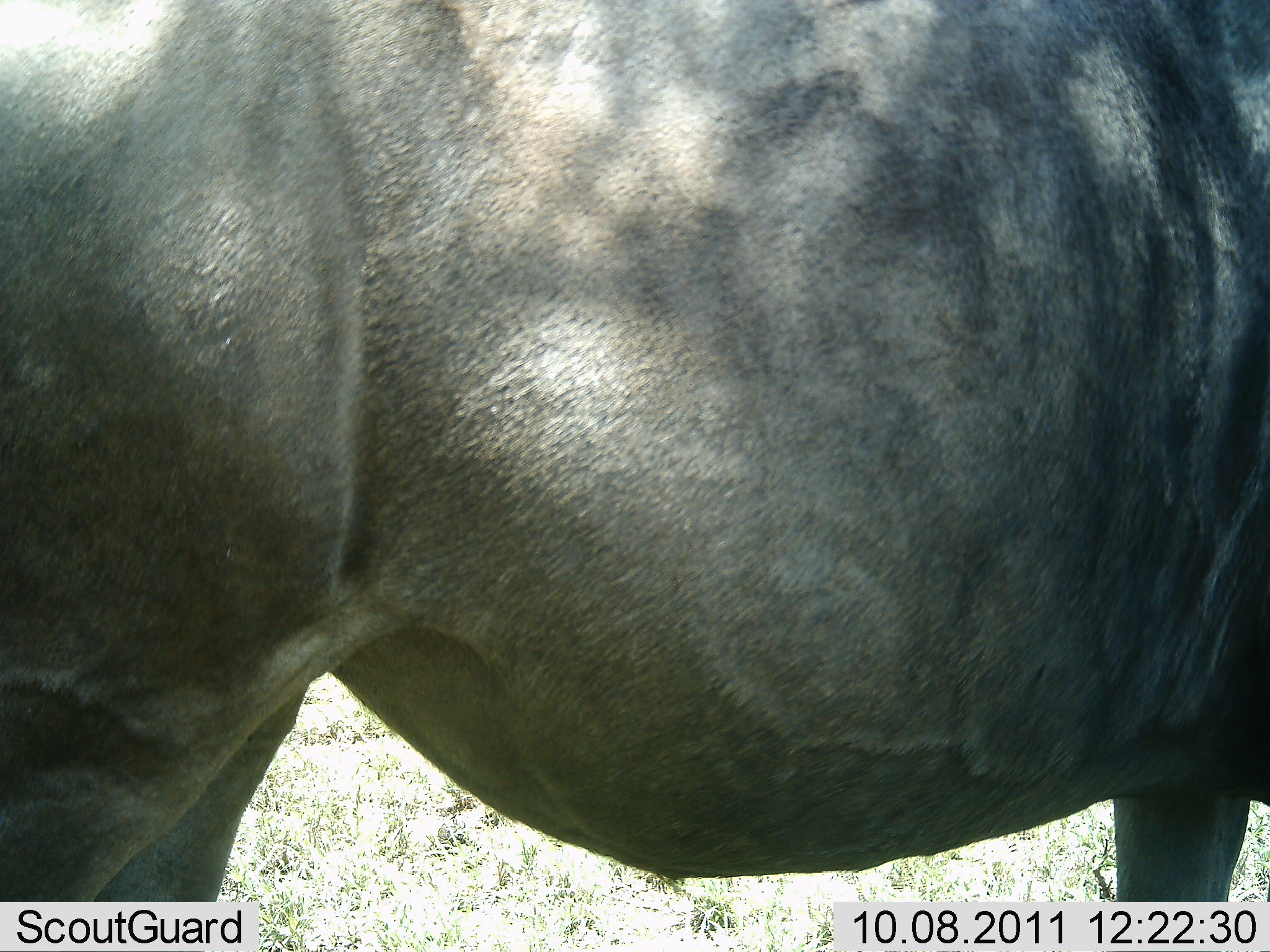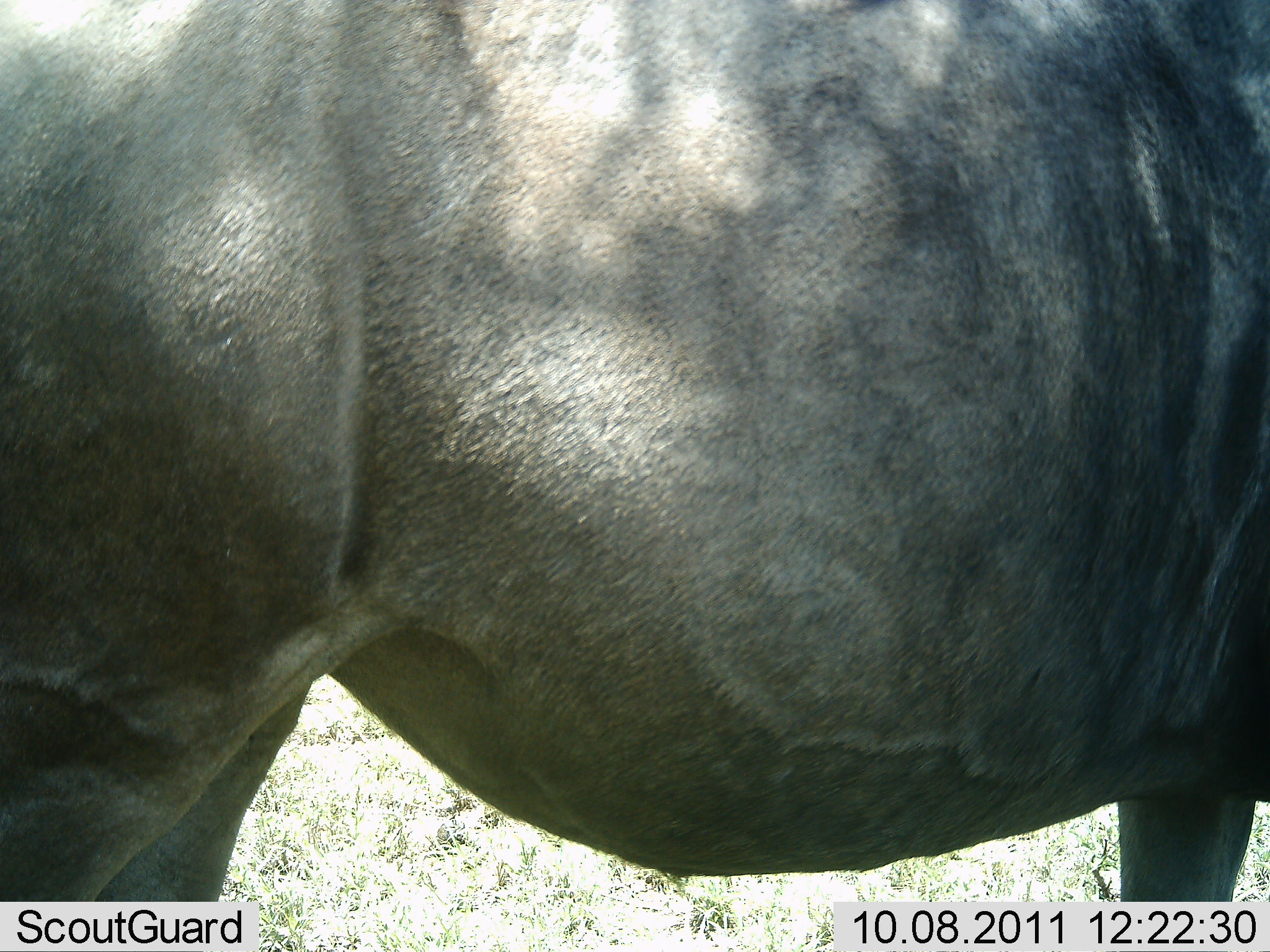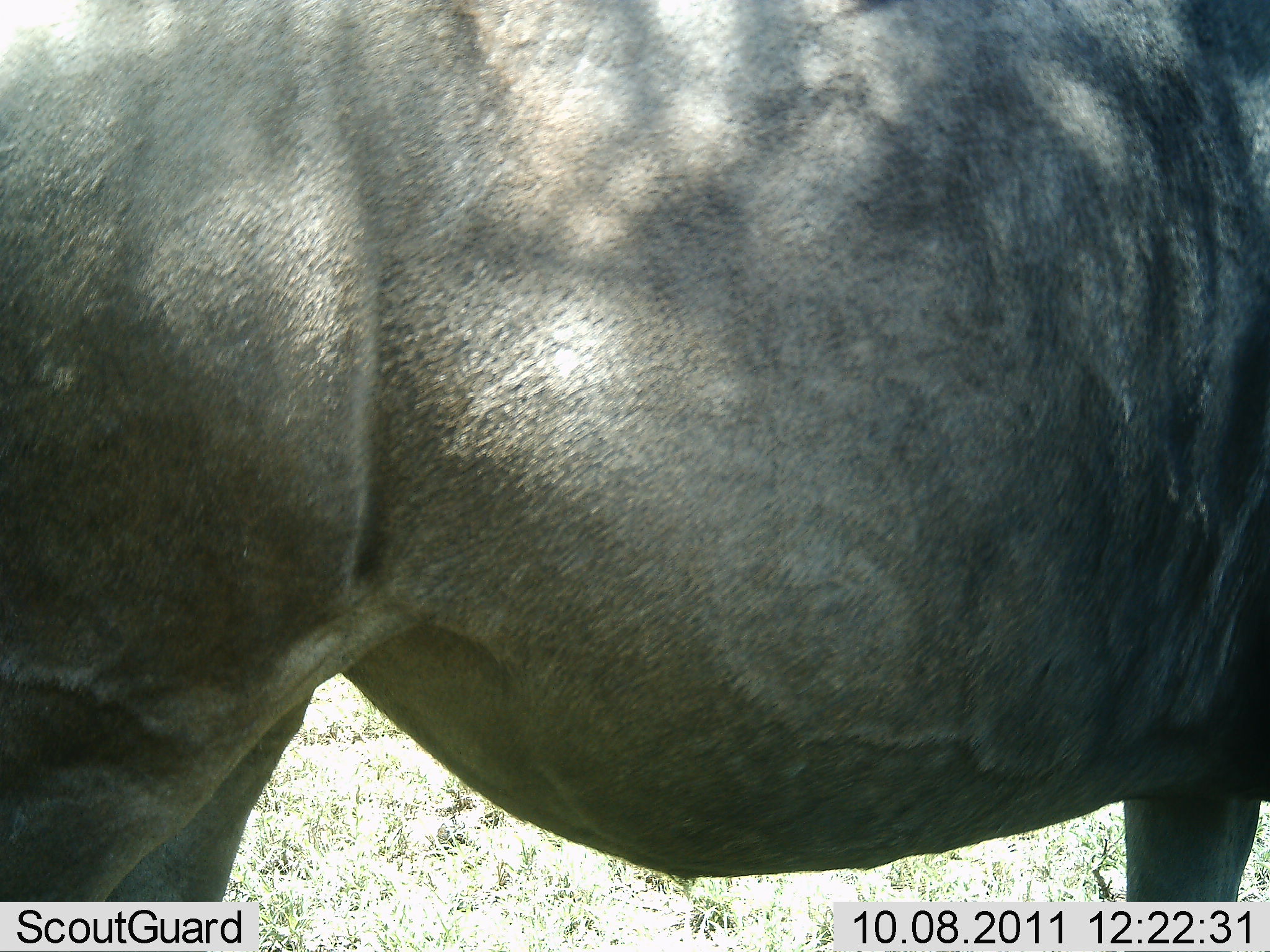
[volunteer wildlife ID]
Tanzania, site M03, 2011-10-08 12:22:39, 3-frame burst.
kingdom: Animalia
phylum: Chordata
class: Mammalia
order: Artiodactyla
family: Bovidae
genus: Connochaetes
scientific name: Connochaetes taurinus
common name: blue wildebeest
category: wildebeest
Wildebeest (blue wildebeest) (Connochaetes taurinus), count 1. Behavior (volunteer vote fractions): standing 100%, resting 8%, moving 0%, interacting 0%. Young present (vote fraction): 0%. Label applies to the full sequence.